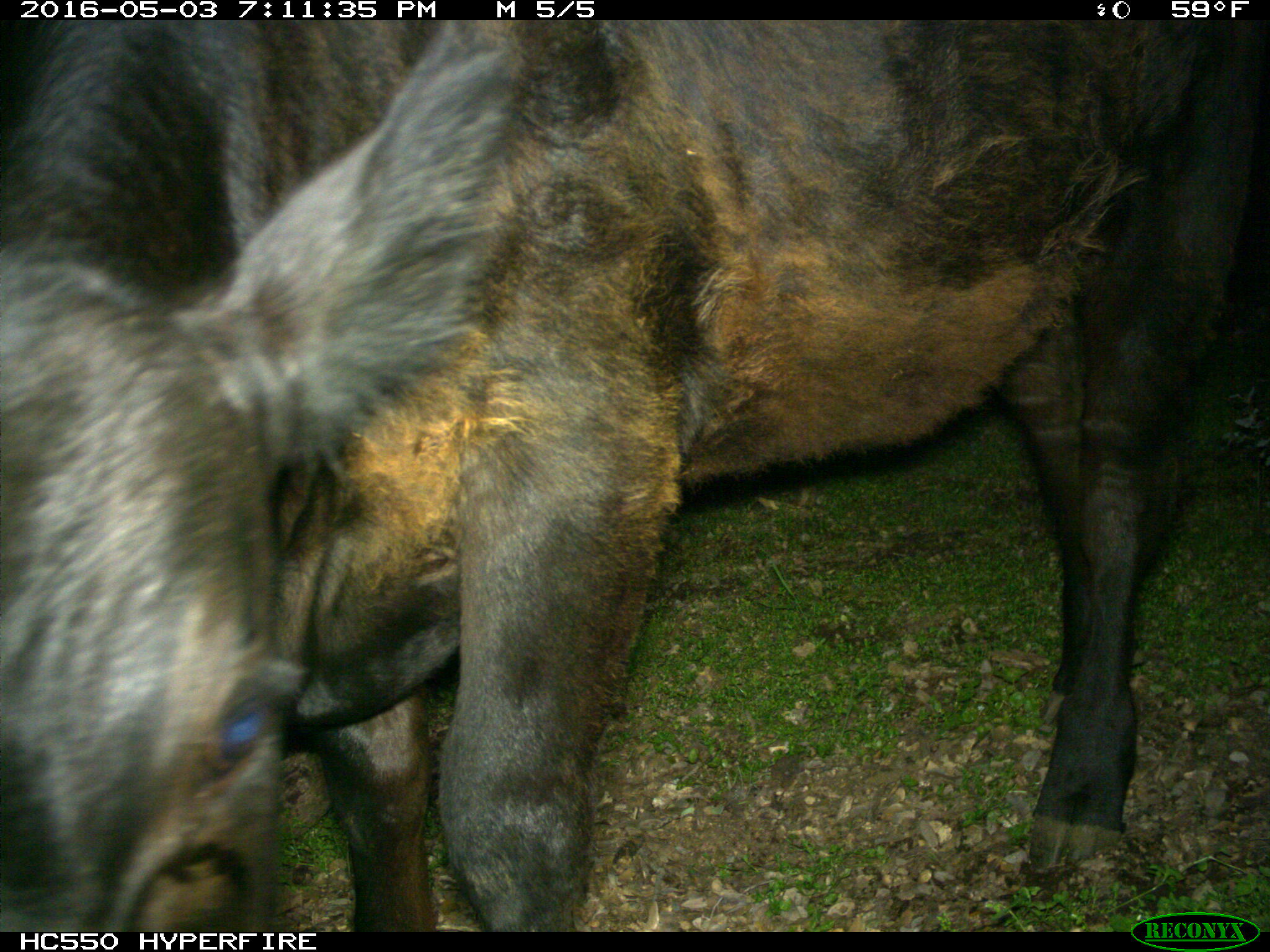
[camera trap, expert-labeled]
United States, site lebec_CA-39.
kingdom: Animalia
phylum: Chordata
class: Mammalia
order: Artiodactyla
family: Bovidae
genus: Bos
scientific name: Bos taurus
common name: domestic cow